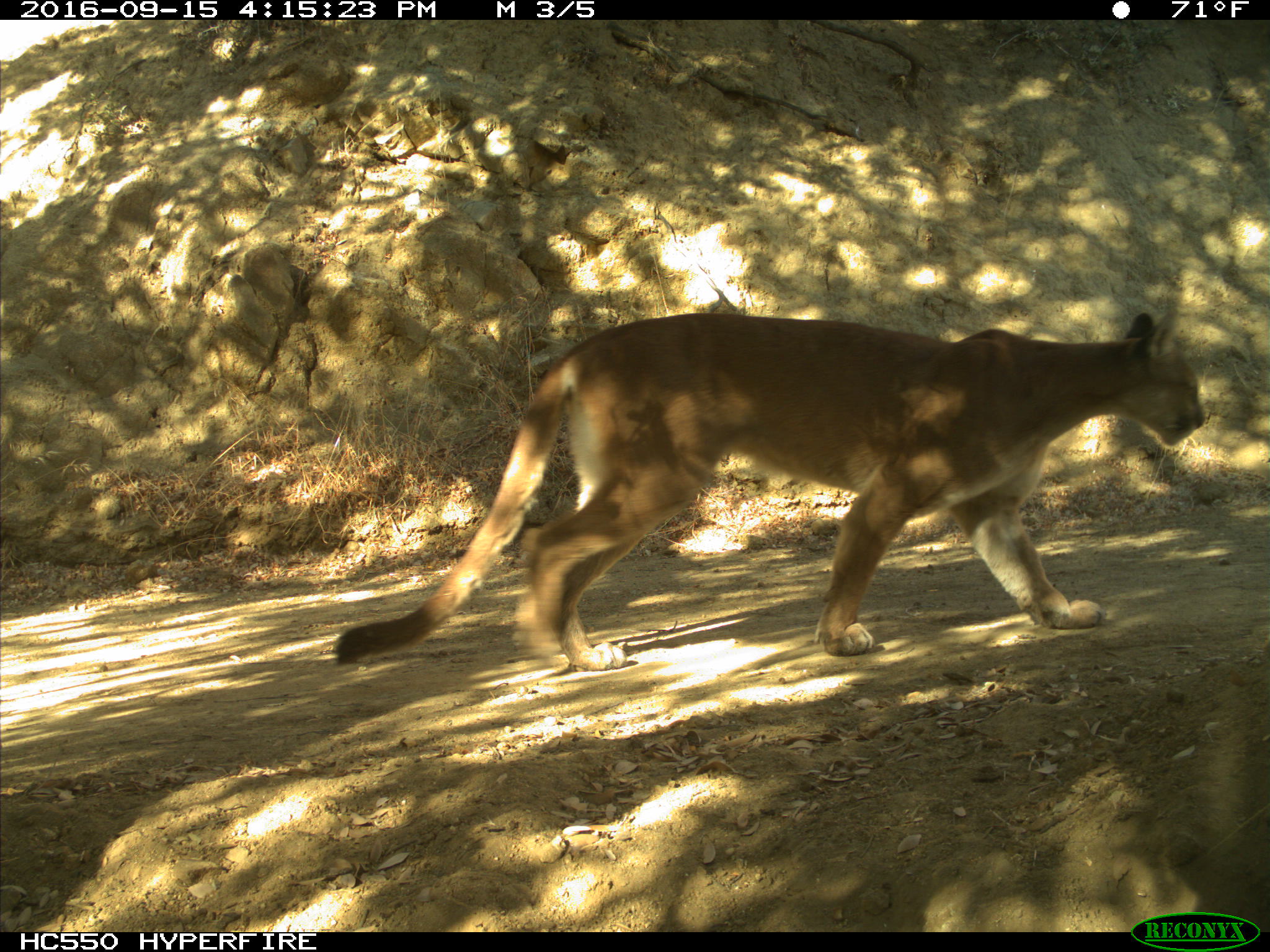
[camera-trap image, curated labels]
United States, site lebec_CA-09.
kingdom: Animalia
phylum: Chordata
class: Mammalia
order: Carnivora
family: Felidae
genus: Puma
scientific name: Puma concolor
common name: mountain lion